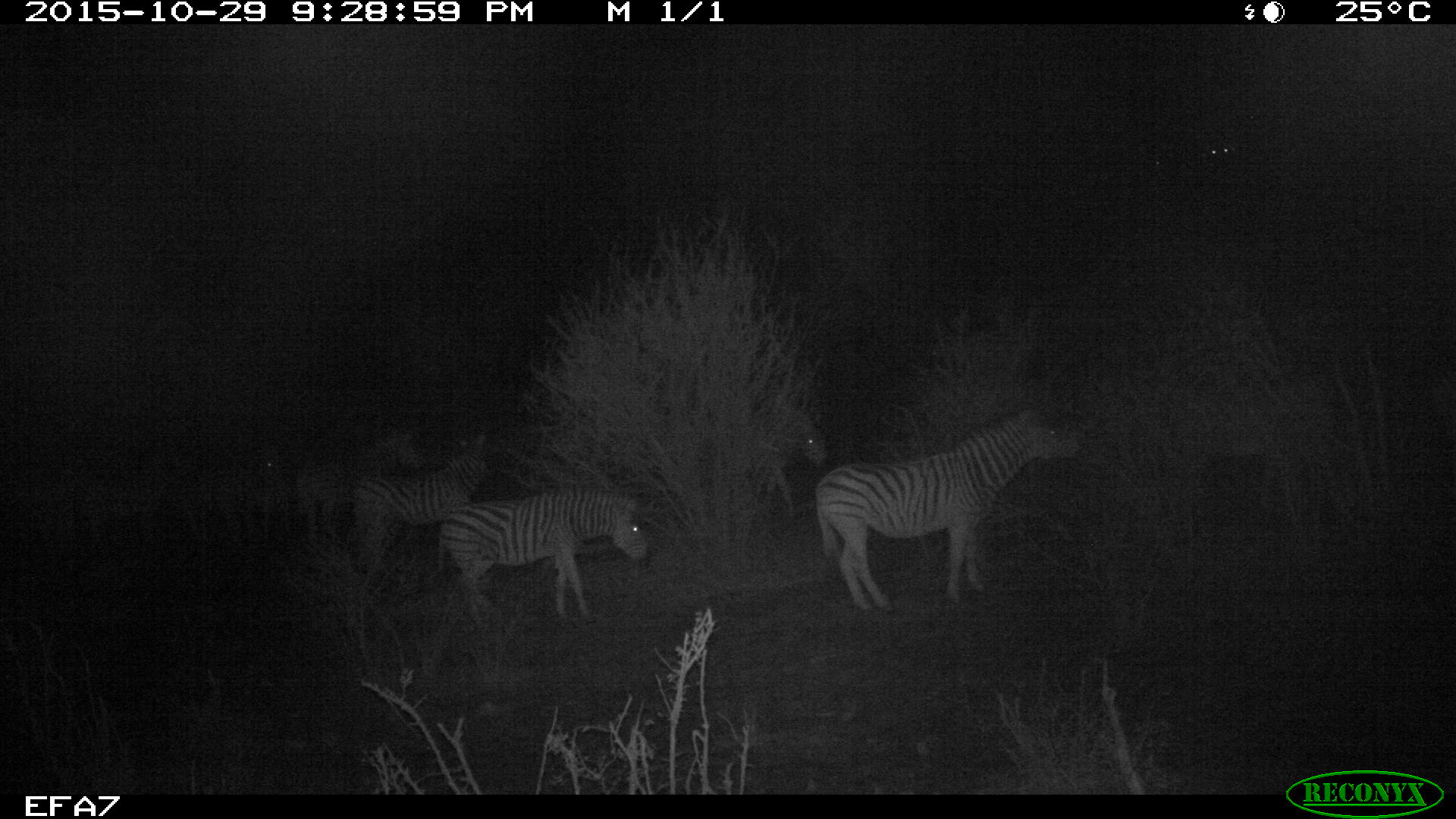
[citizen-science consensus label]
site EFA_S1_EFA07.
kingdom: Animalia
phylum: Chordata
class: Mammalia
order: Perissodactyla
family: Equidae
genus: Equus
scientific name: Equus quagga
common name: plains zebra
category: zebraplains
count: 9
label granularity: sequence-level